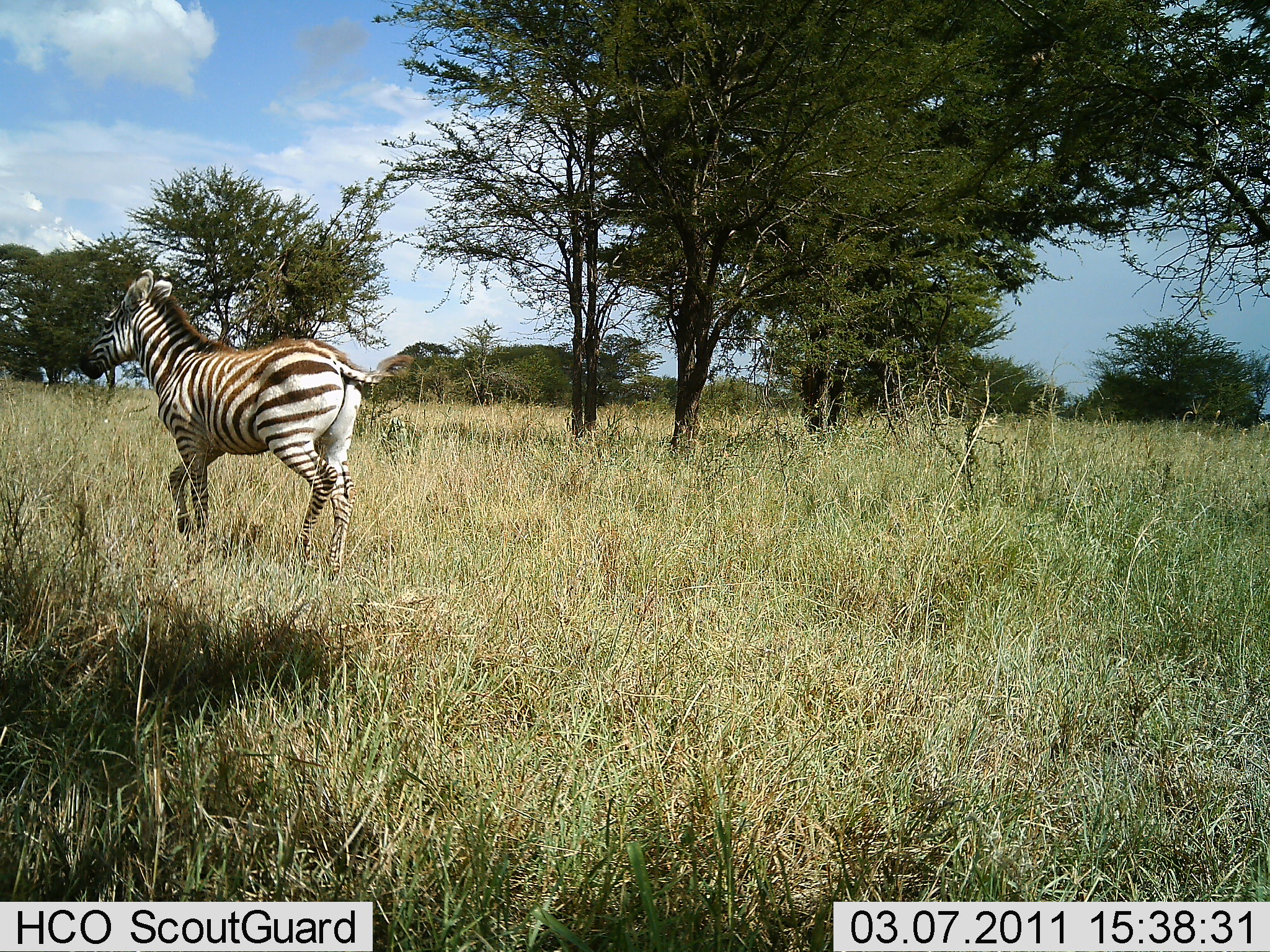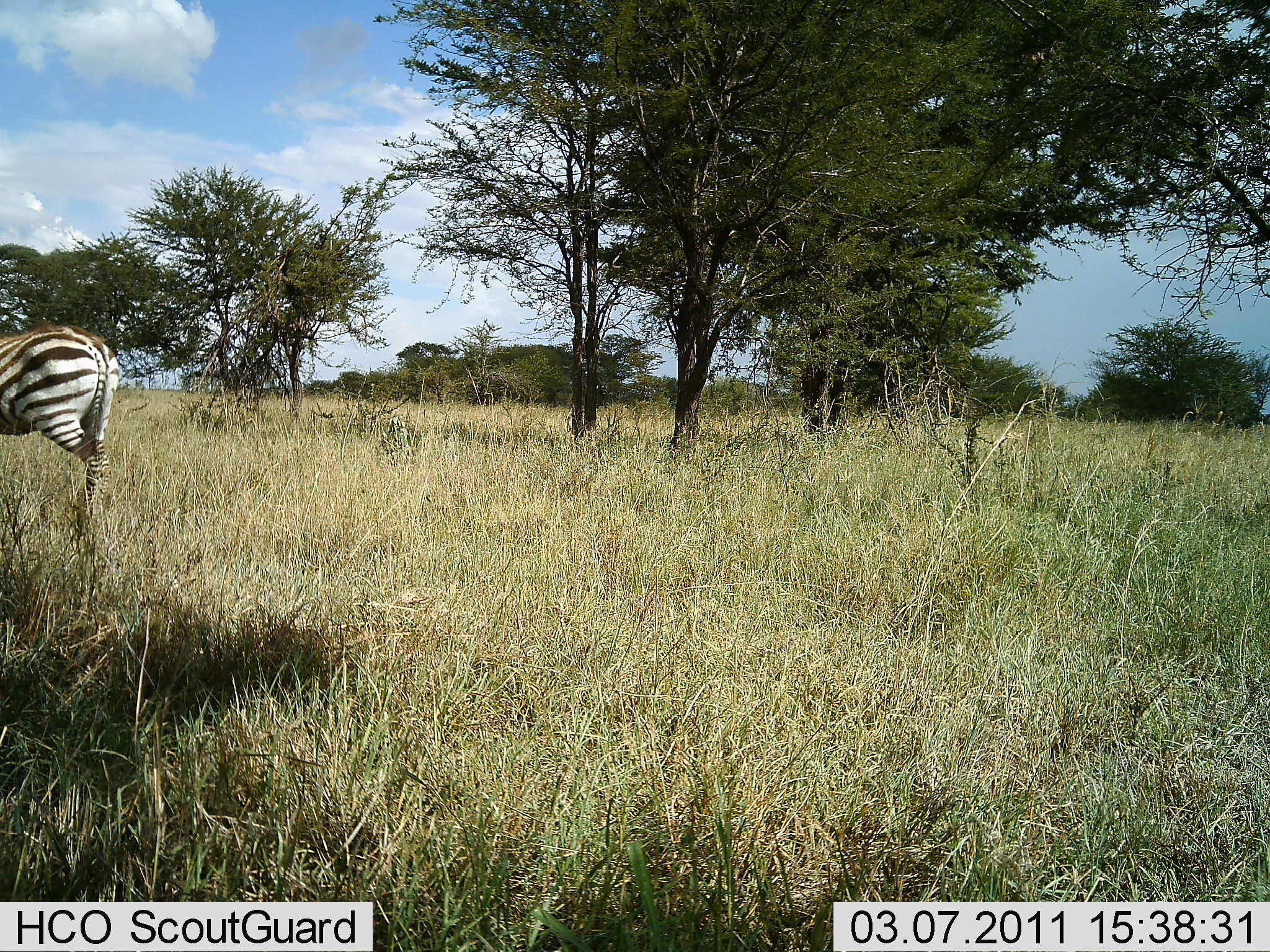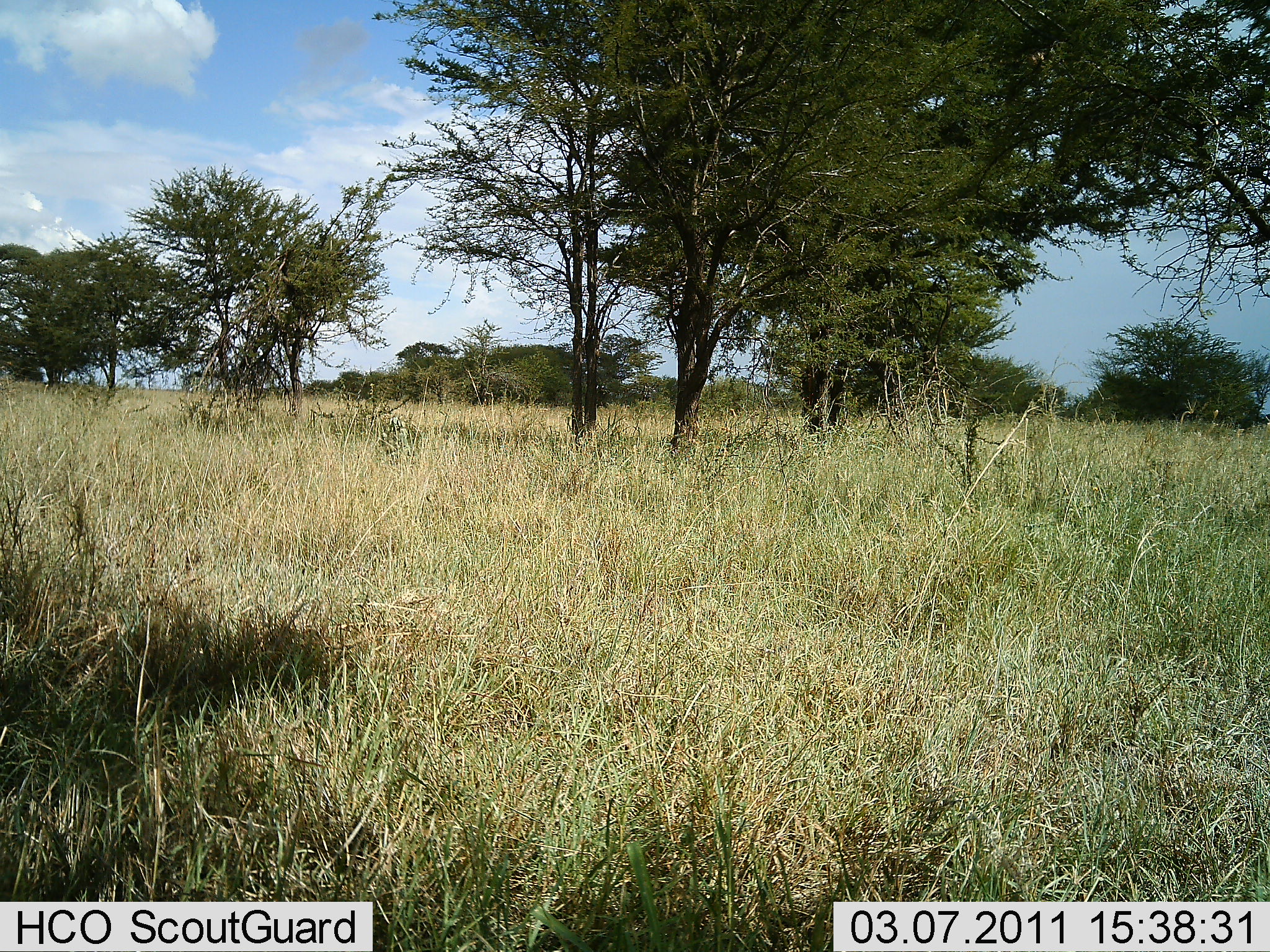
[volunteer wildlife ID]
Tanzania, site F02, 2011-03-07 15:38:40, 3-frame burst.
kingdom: Animalia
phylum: Chordata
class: Mammalia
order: Perissodactyla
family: Equidae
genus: Equus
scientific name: Equus quagga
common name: plains zebra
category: zebra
Zebra (plains zebra) (Equus quagga), count 1. Behavior (volunteer vote fractions): standing 9%, resting 0%, moving 91%, interacting 0%. Young present (vote fraction): 0%. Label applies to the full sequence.